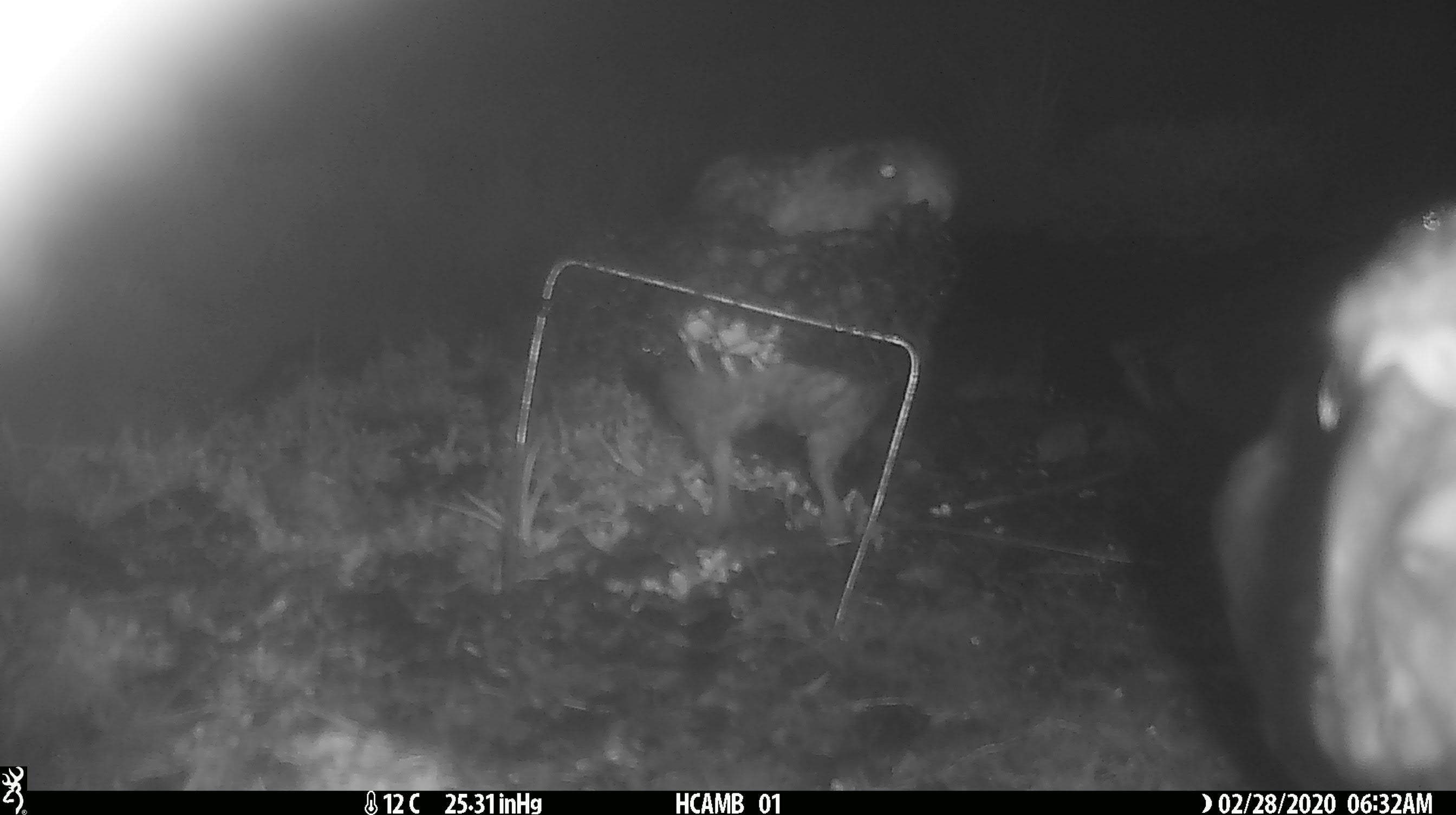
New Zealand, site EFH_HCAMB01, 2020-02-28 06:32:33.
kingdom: Animalia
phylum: Chordata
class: Aves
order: Psittaciformes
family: Strigopidae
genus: Nestor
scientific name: Nestor notabilis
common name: kea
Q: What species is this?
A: Kea (Nestor notabilis).